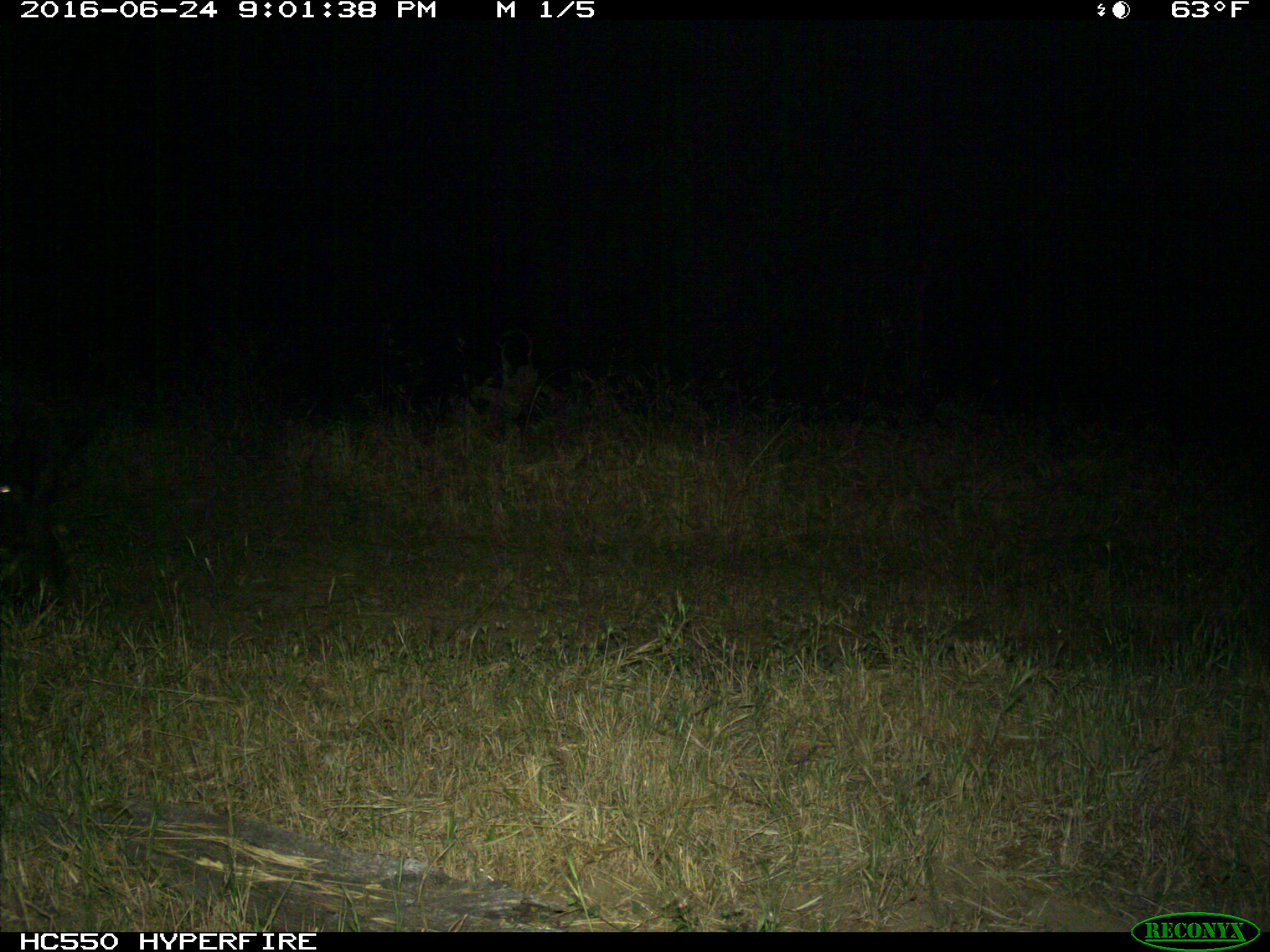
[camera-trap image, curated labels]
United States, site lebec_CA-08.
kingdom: Animalia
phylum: Chordata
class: Mammalia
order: Artiodactyla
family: Suidae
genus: Sus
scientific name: Sus scrofa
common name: wild boar